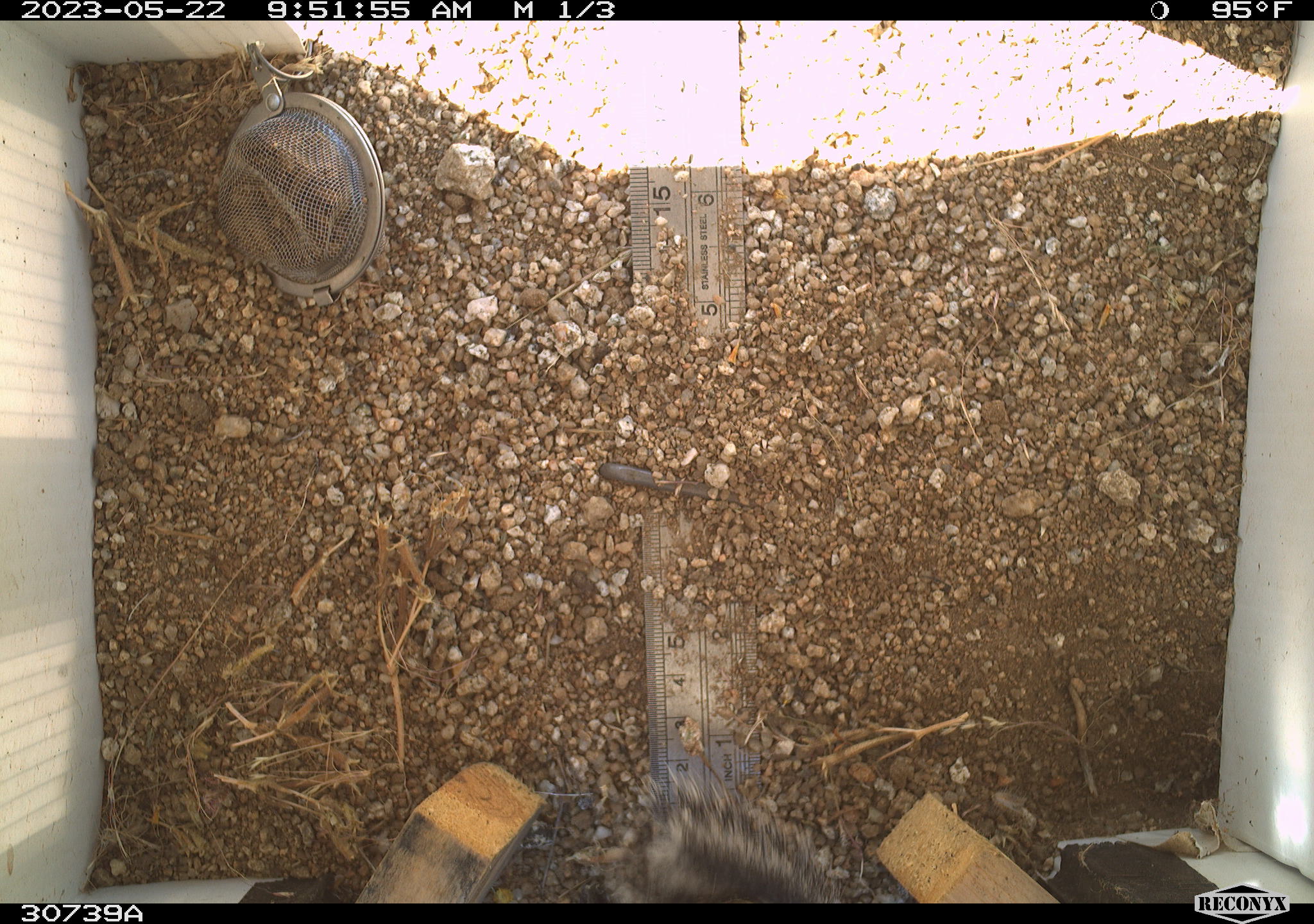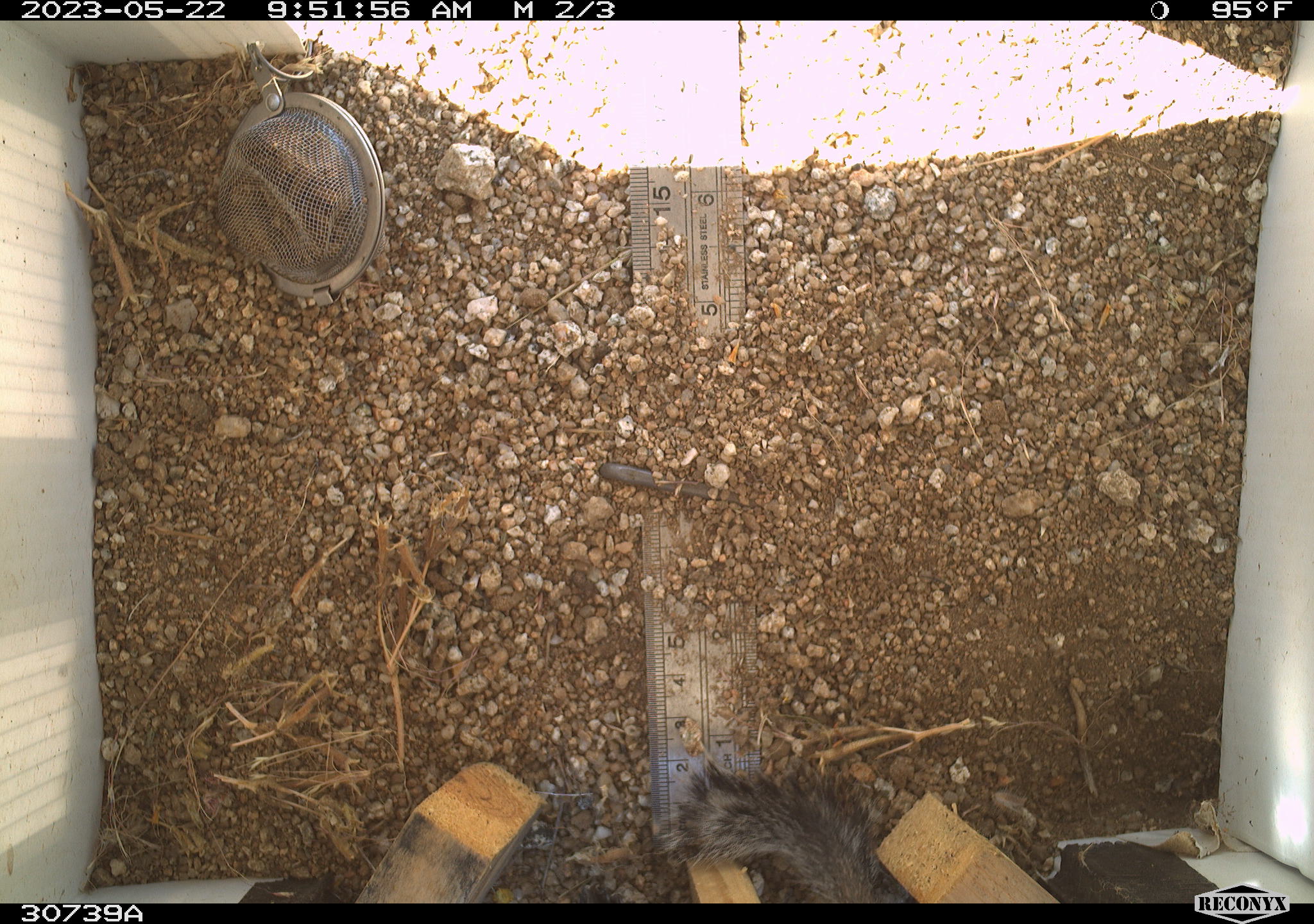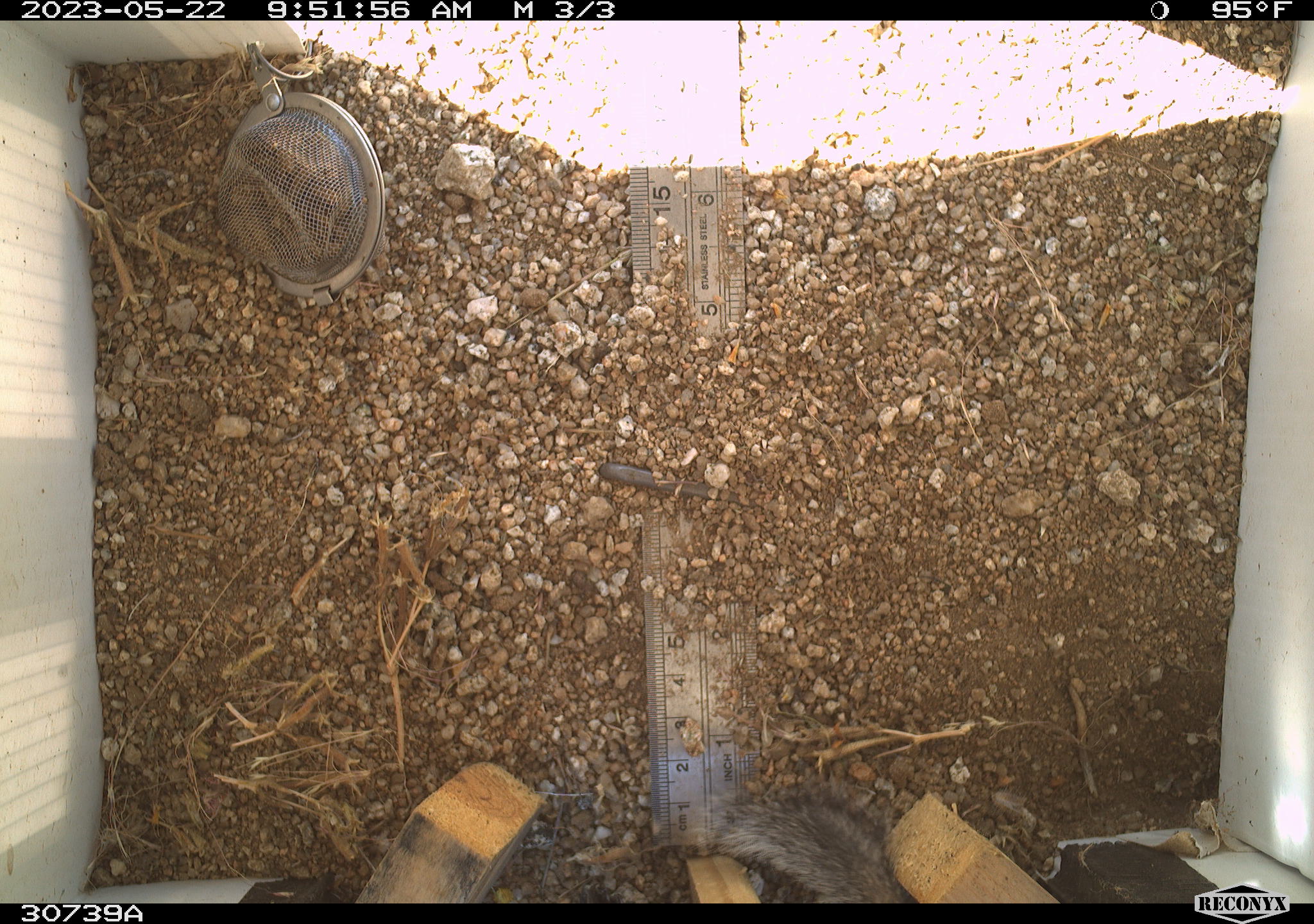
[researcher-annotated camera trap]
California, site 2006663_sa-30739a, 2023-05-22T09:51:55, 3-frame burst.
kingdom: Animalia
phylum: Chordata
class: Mammalia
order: Rodentia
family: Sciuridae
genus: Ammospermophilus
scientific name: Ammospermophilus leucurus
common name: white-tailed antelope squirrel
White-tailed antelope squirrel (Ammospermophilus leucurus).